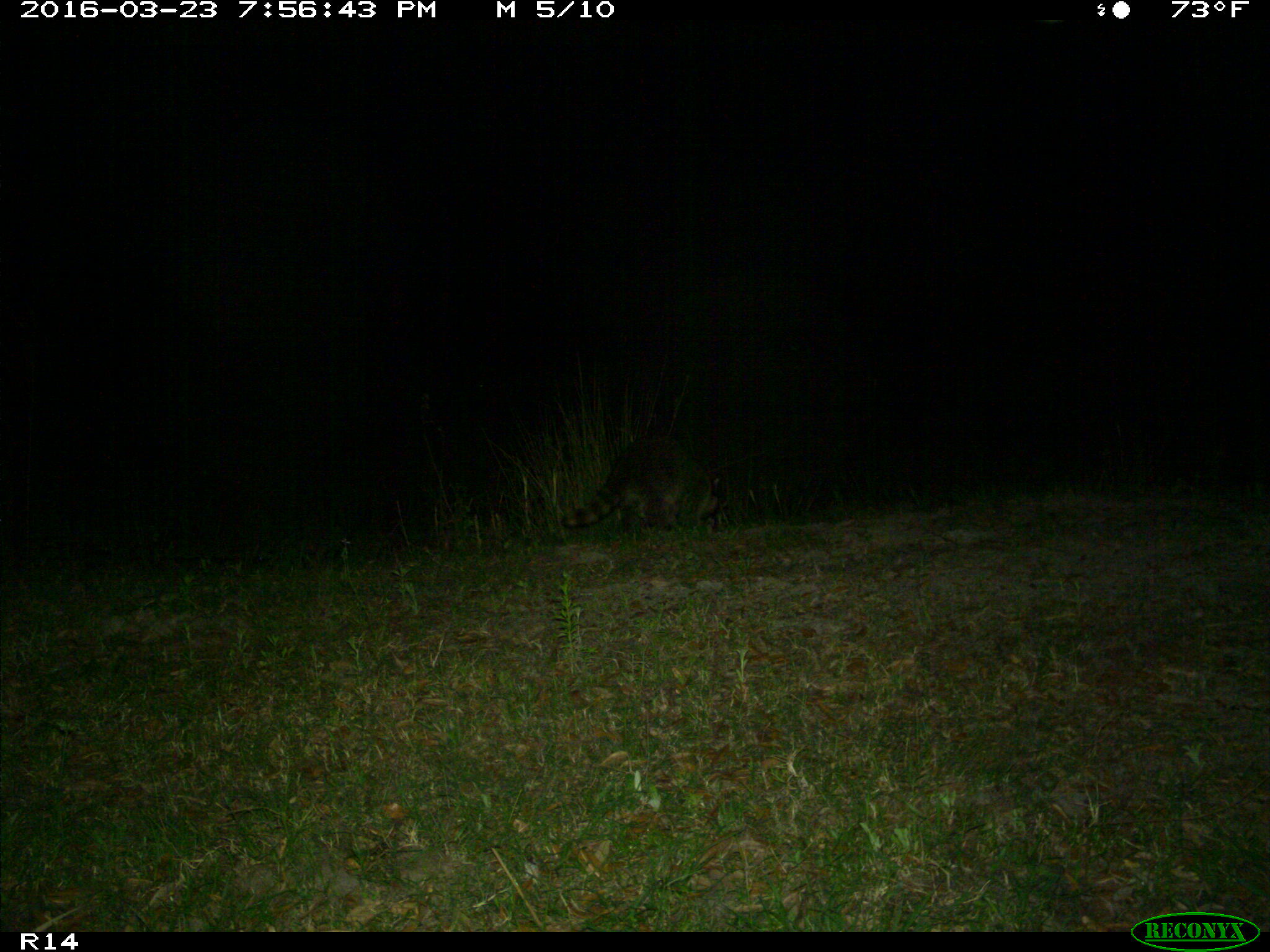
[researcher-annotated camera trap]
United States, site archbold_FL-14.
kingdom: Animalia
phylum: Chordata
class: Mammalia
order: Carnivora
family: Procyonidae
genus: Procyon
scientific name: Procyon lotor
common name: common raccoon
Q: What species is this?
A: Procyon lotor (common raccoon).